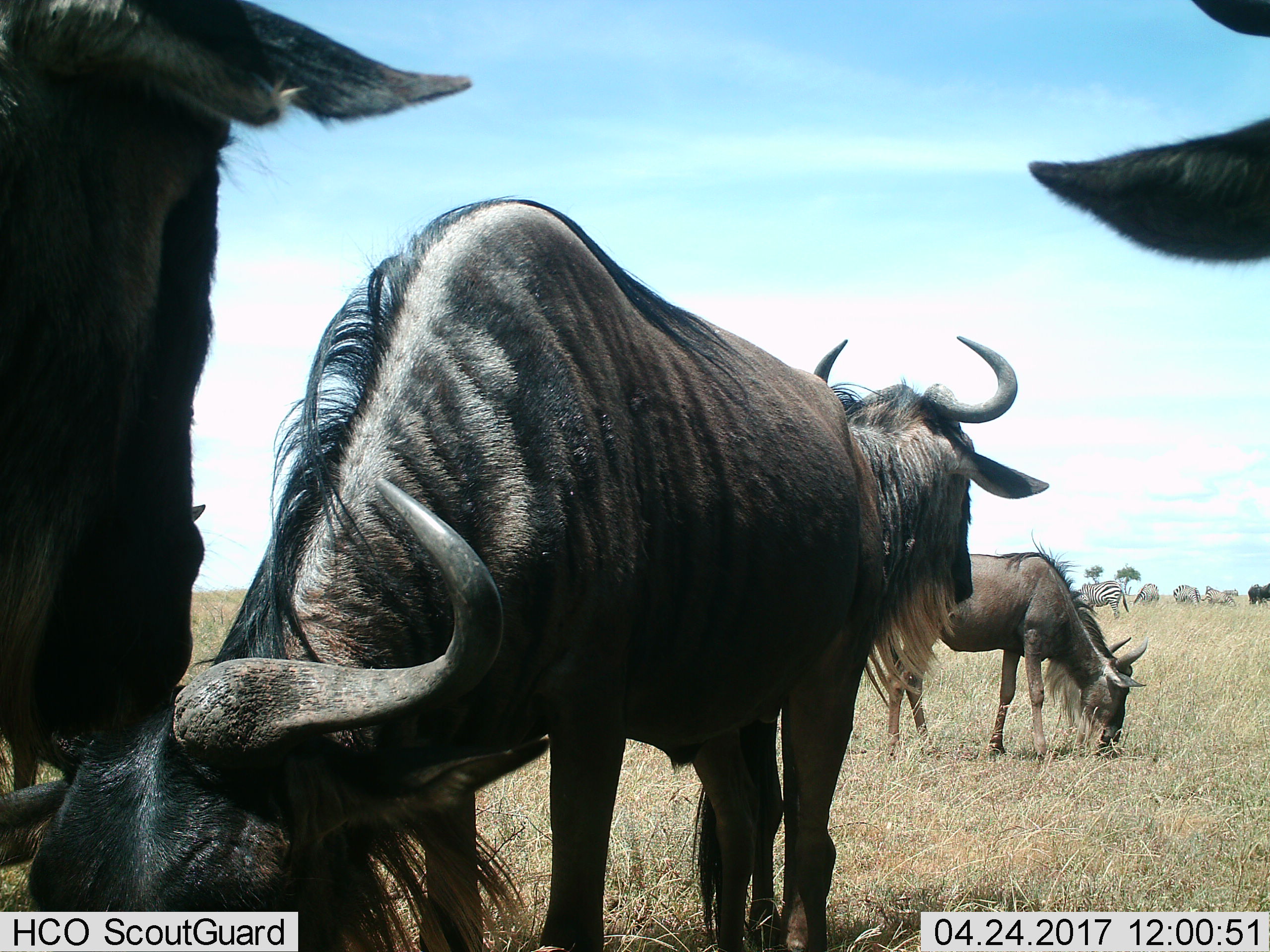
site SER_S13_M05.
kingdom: Animalia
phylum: Chordata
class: Mammalia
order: Artiodactyla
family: Bovidae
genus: Connochaetes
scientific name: Connochaetes taurinus taurinus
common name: blue wildebeest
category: wildebeestblue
Wildebeestblue (blue wildebeest) (Connochaetes taurinus taurinus), count 5. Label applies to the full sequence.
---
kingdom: Animalia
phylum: Chordata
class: Mammalia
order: Perissodactyla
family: Equidae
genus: Equus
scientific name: Equus quagga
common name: plains zebra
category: zebraplains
Zebraplains (plains zebra) (Equus quagga), count 4. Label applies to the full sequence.